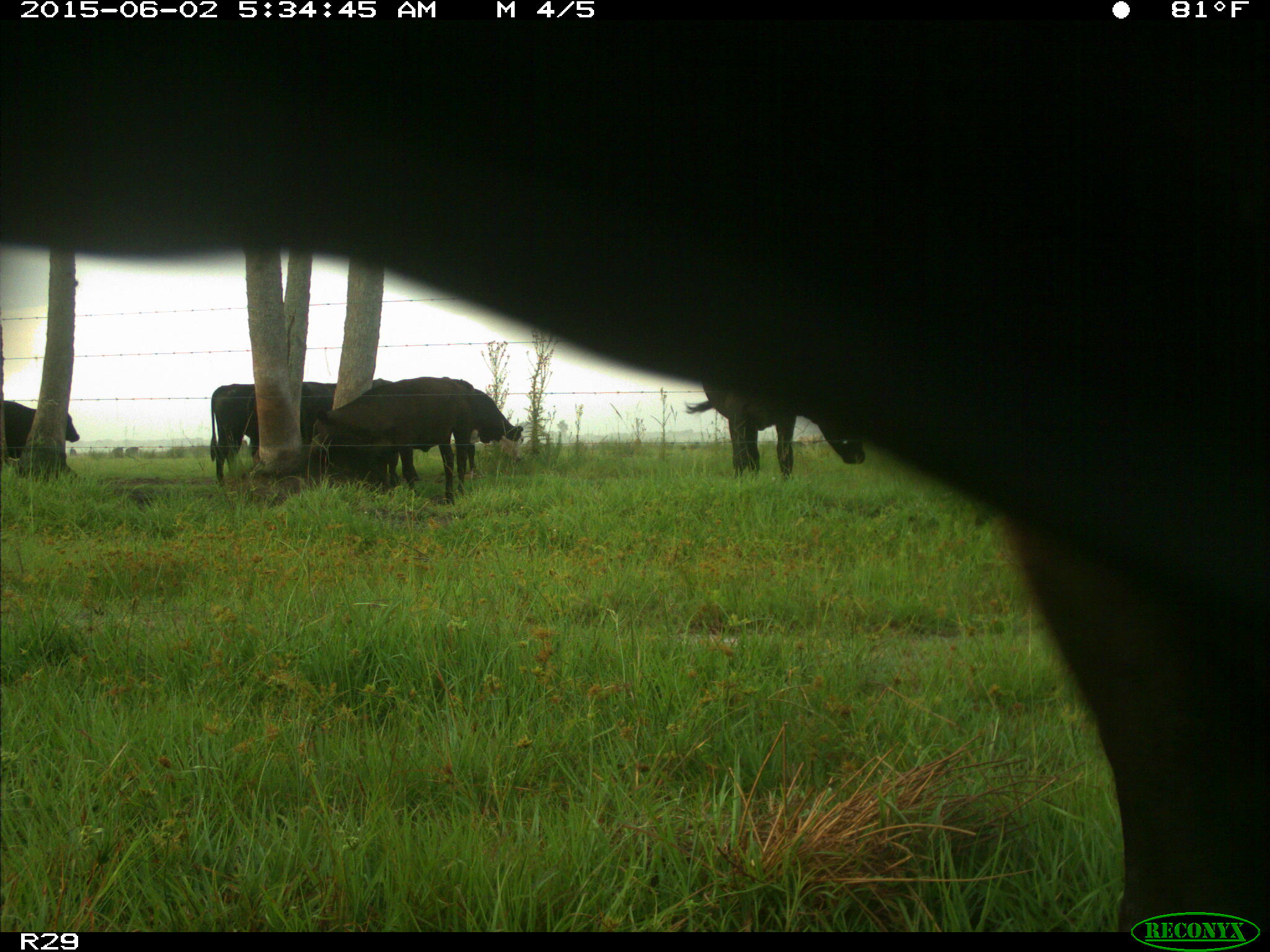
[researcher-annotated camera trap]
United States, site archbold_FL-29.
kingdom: Animalia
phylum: Chordata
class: Mammalia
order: Artiodactyla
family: Bovidae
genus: Bos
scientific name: Bos taurus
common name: domestic cow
Bos taurus (domestic cow).